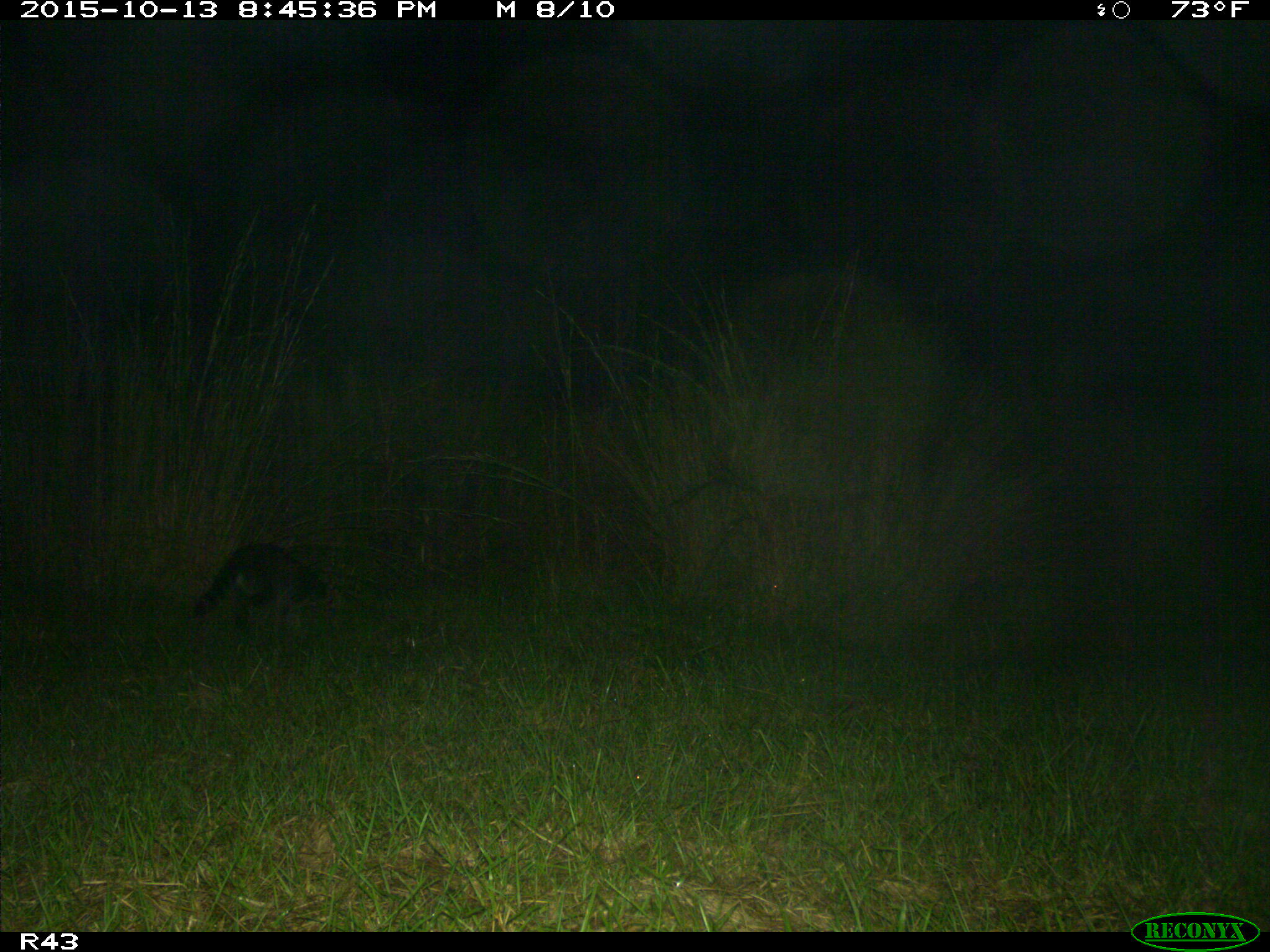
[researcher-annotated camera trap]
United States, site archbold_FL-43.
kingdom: Animalia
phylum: Chordata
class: Mammalia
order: Carnivora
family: Procyonidae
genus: Procyon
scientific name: Procyon lotor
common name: common raccoon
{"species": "Procyon lotor (common raccoon)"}